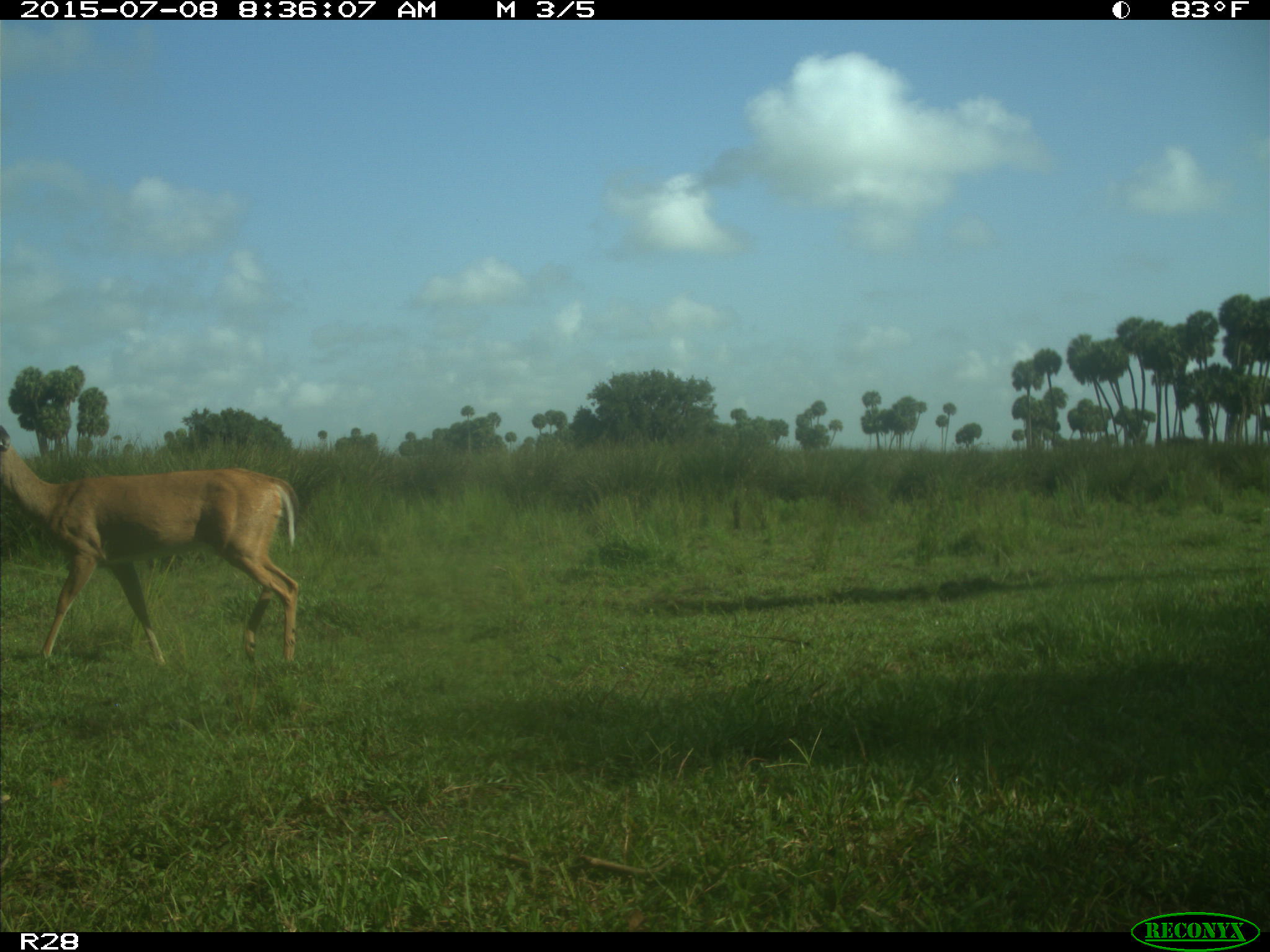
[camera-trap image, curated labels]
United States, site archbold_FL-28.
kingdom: Animalia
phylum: Chordata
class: Mammalia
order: Artiodactyla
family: Cervidae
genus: Odocoileus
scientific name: Odocoileus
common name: deer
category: unidentified deer